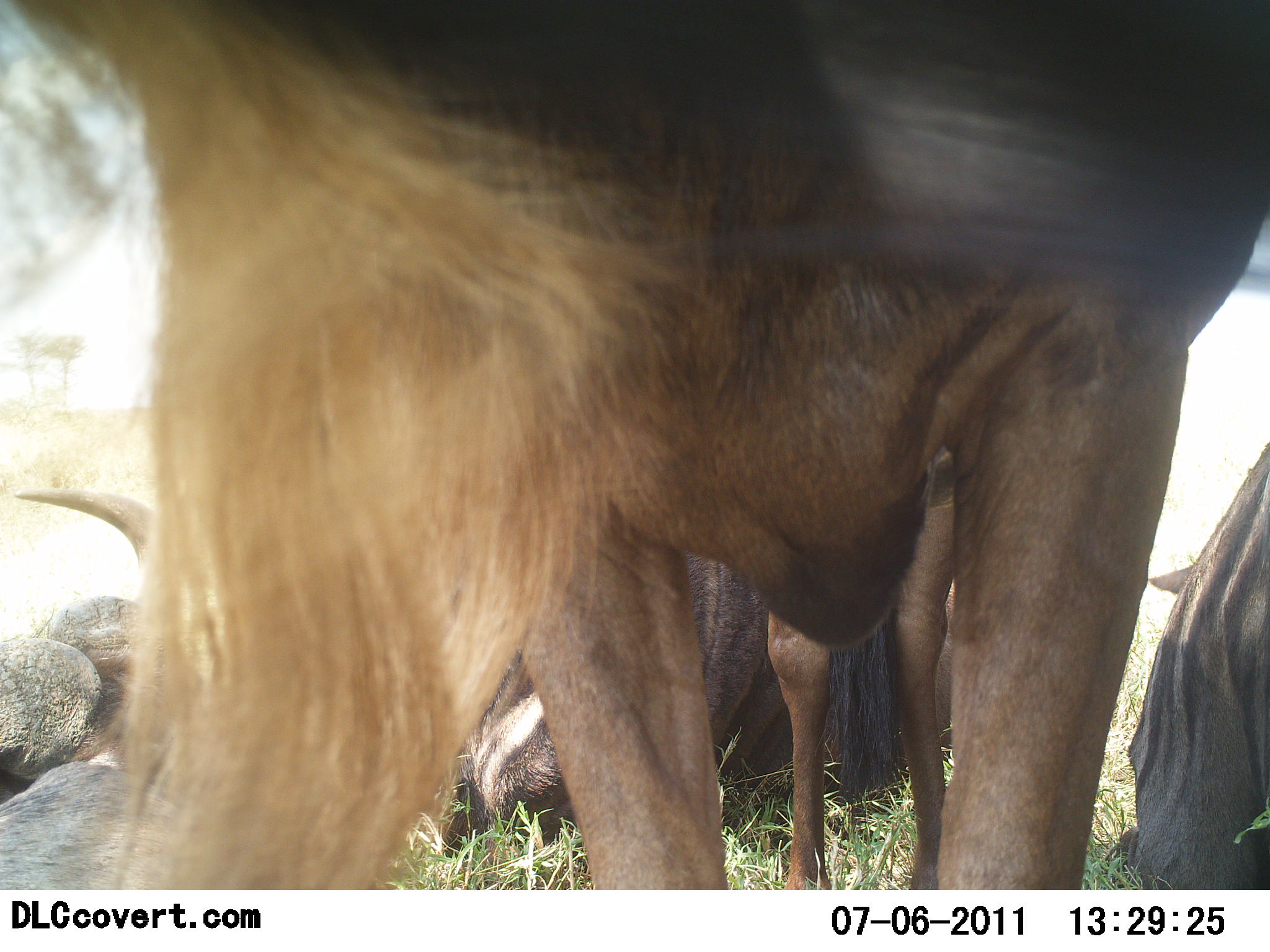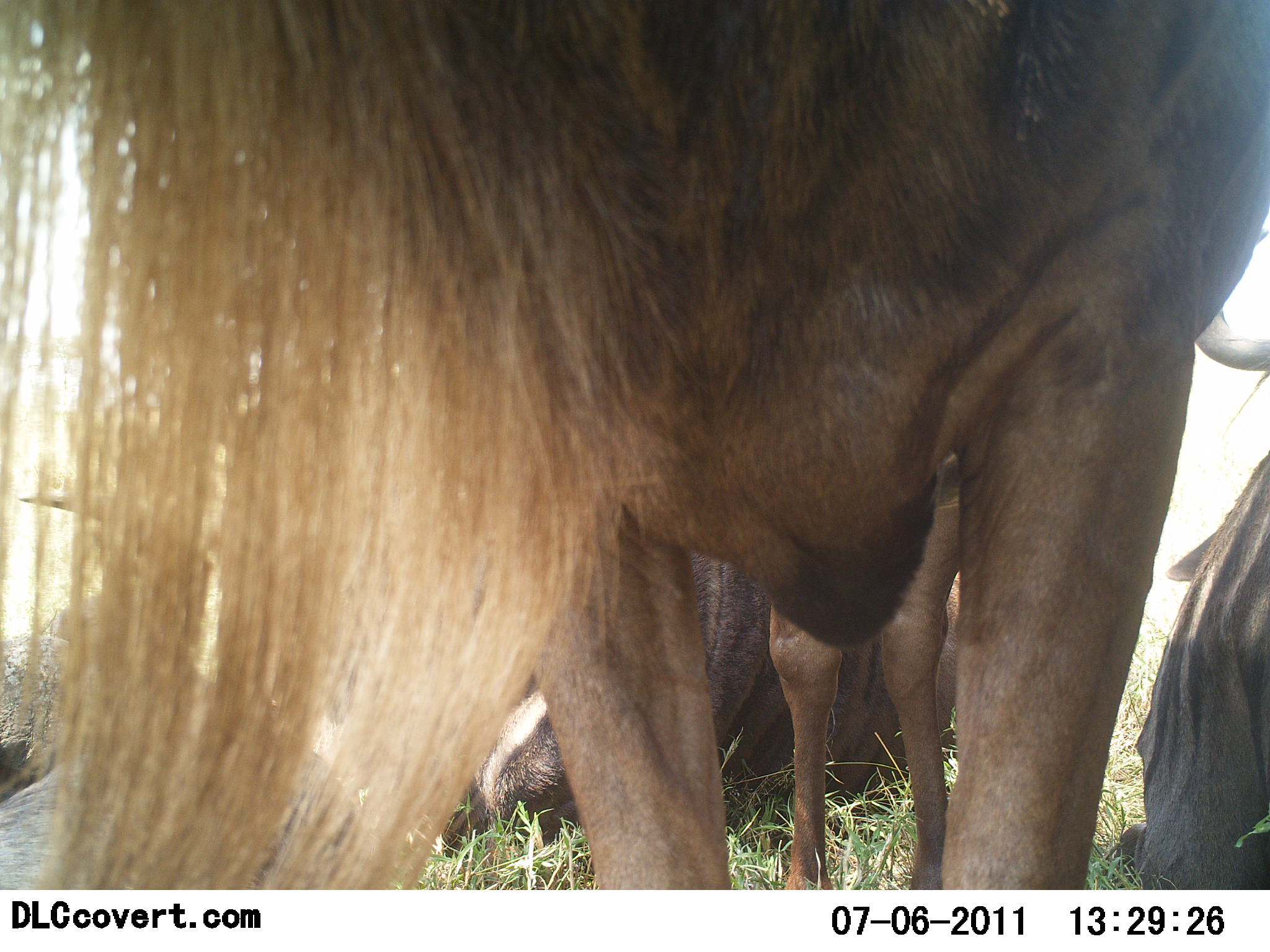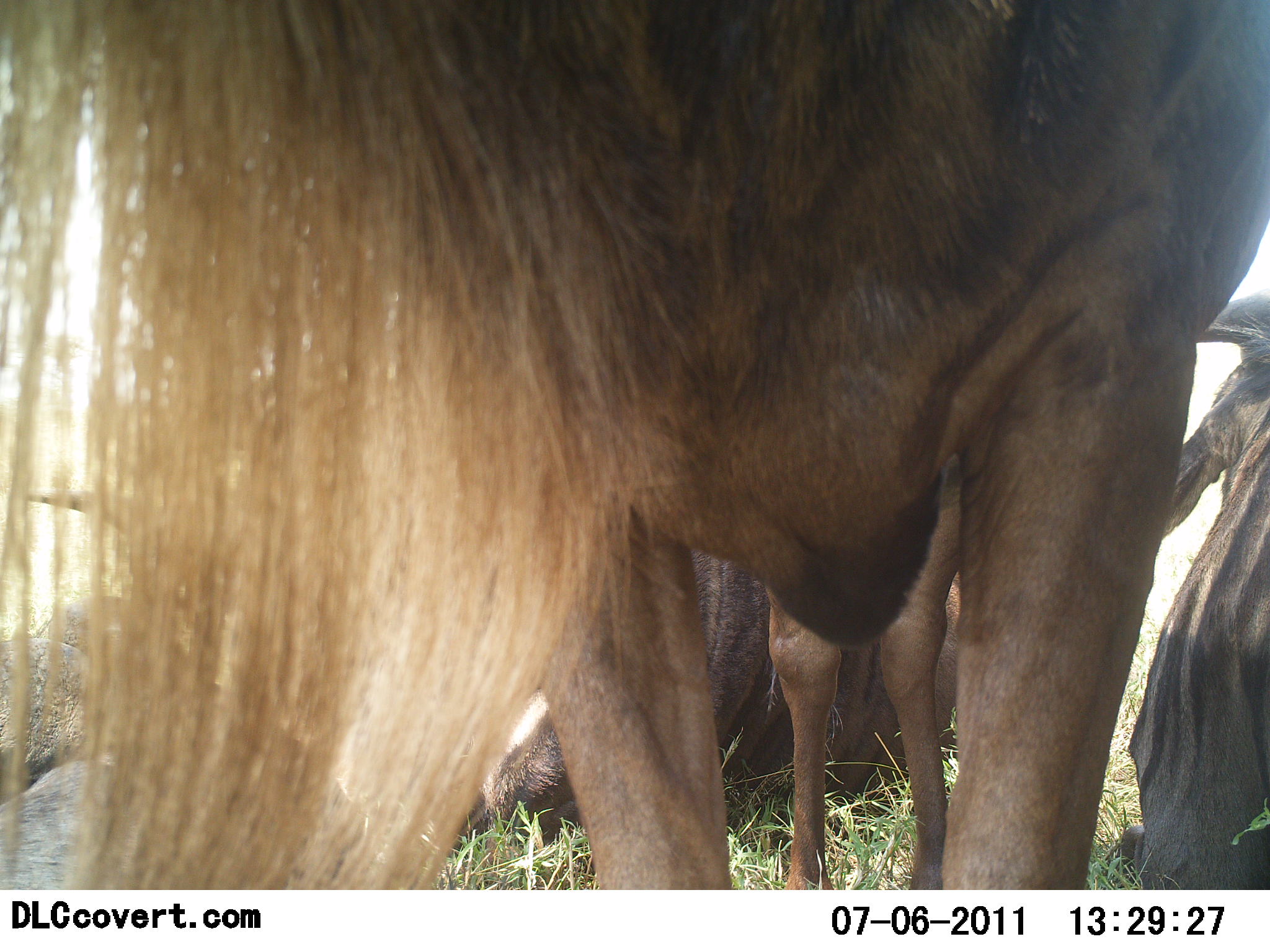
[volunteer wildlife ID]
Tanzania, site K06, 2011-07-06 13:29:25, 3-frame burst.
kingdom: Animalia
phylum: Chordata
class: Mammalia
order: Artiodactyla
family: Bovidae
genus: Connochaetes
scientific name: Connochaetes taurinus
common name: blue wildebeest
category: wildebeest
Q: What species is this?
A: Wildebeest (blue wildebeest) (Connochaetes taurinus).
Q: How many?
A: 3.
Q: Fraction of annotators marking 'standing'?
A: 80%.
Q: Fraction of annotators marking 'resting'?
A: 100%.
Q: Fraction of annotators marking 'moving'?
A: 0%.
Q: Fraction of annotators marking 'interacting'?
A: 0%.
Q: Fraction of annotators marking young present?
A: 0%.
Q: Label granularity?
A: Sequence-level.